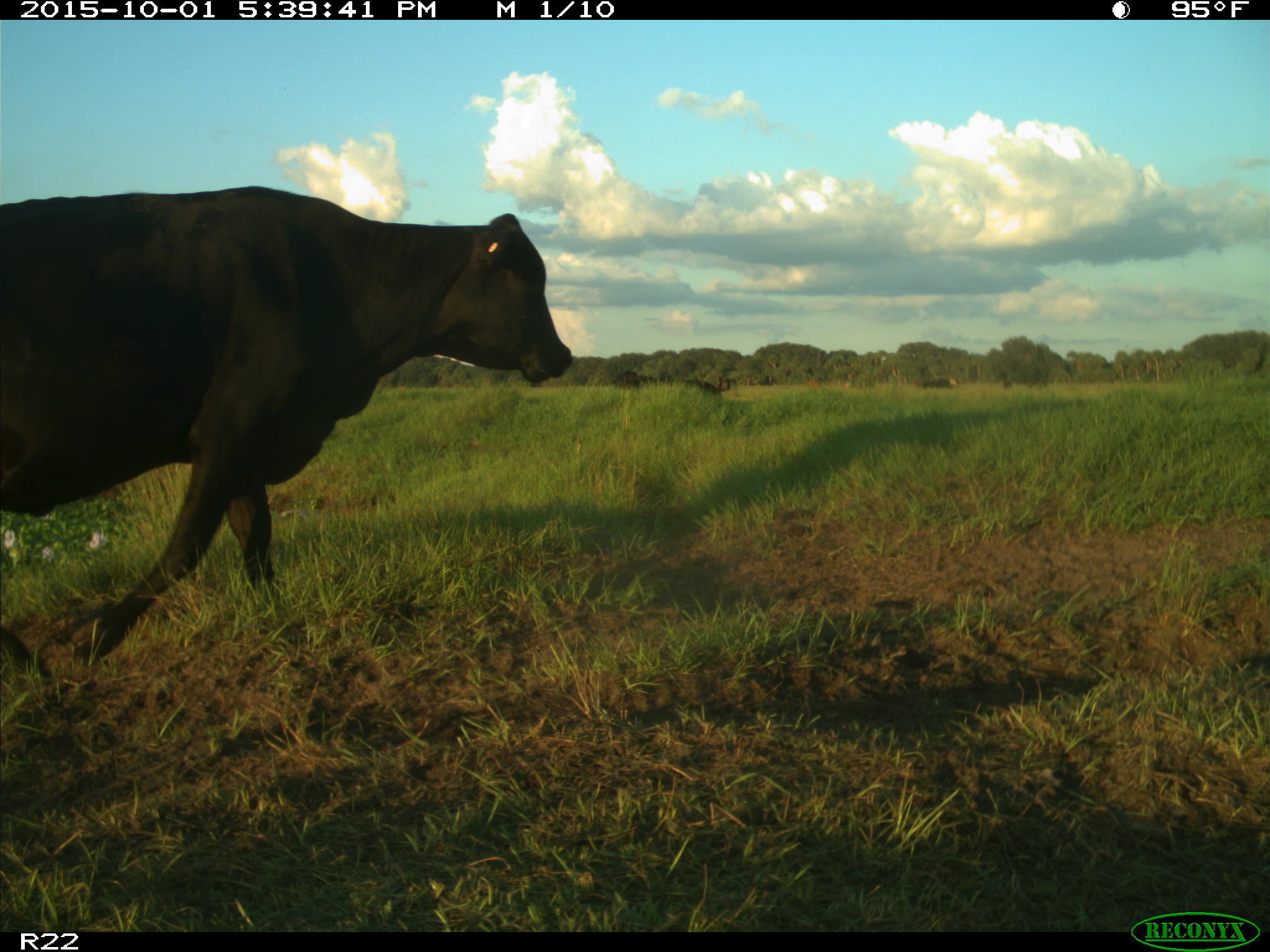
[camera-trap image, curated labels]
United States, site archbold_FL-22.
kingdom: Animalia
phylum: Chordata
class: Mammalia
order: Artiodactyla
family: Bovidae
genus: Bos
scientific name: Bos taurus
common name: domestic cow